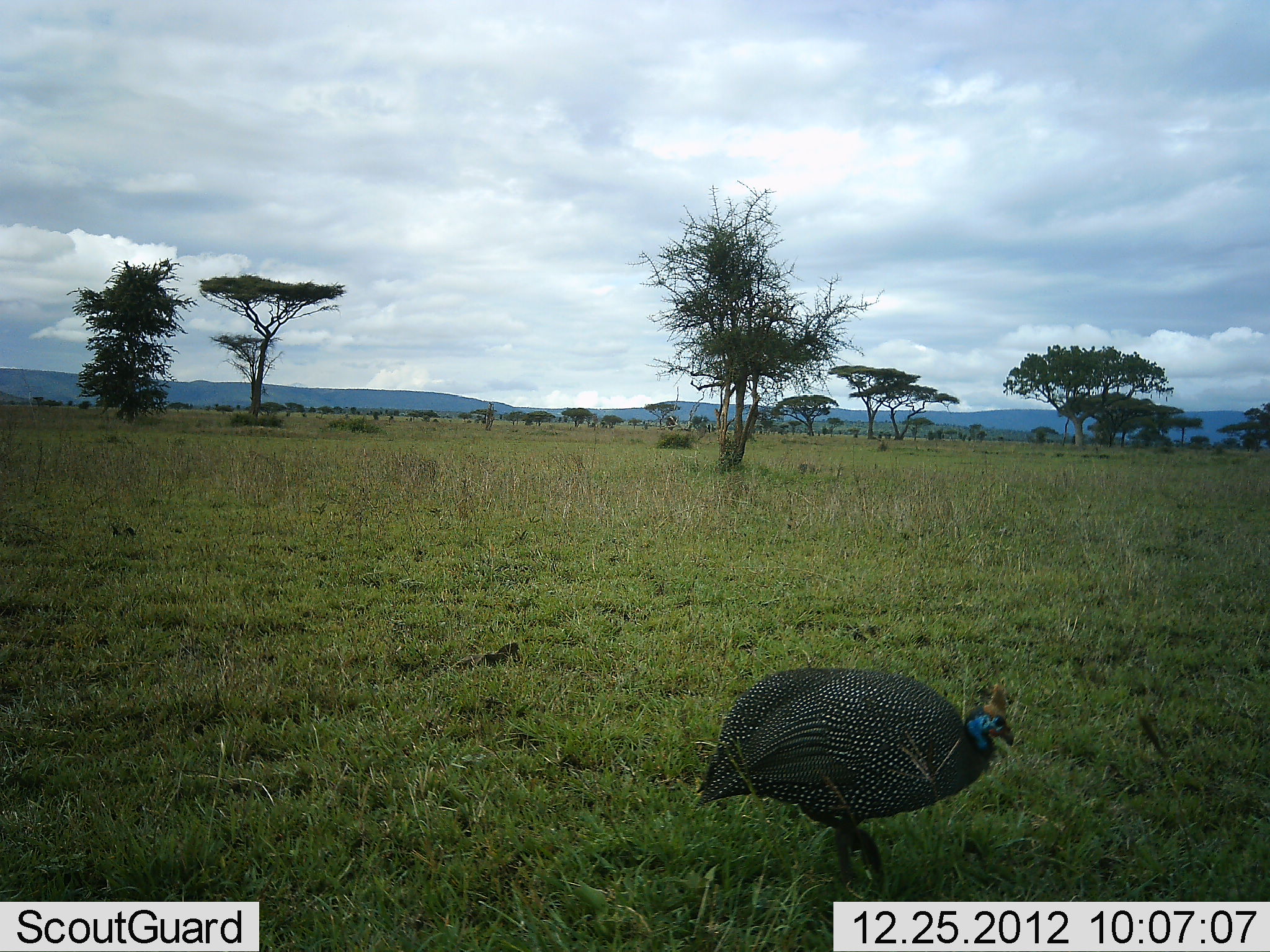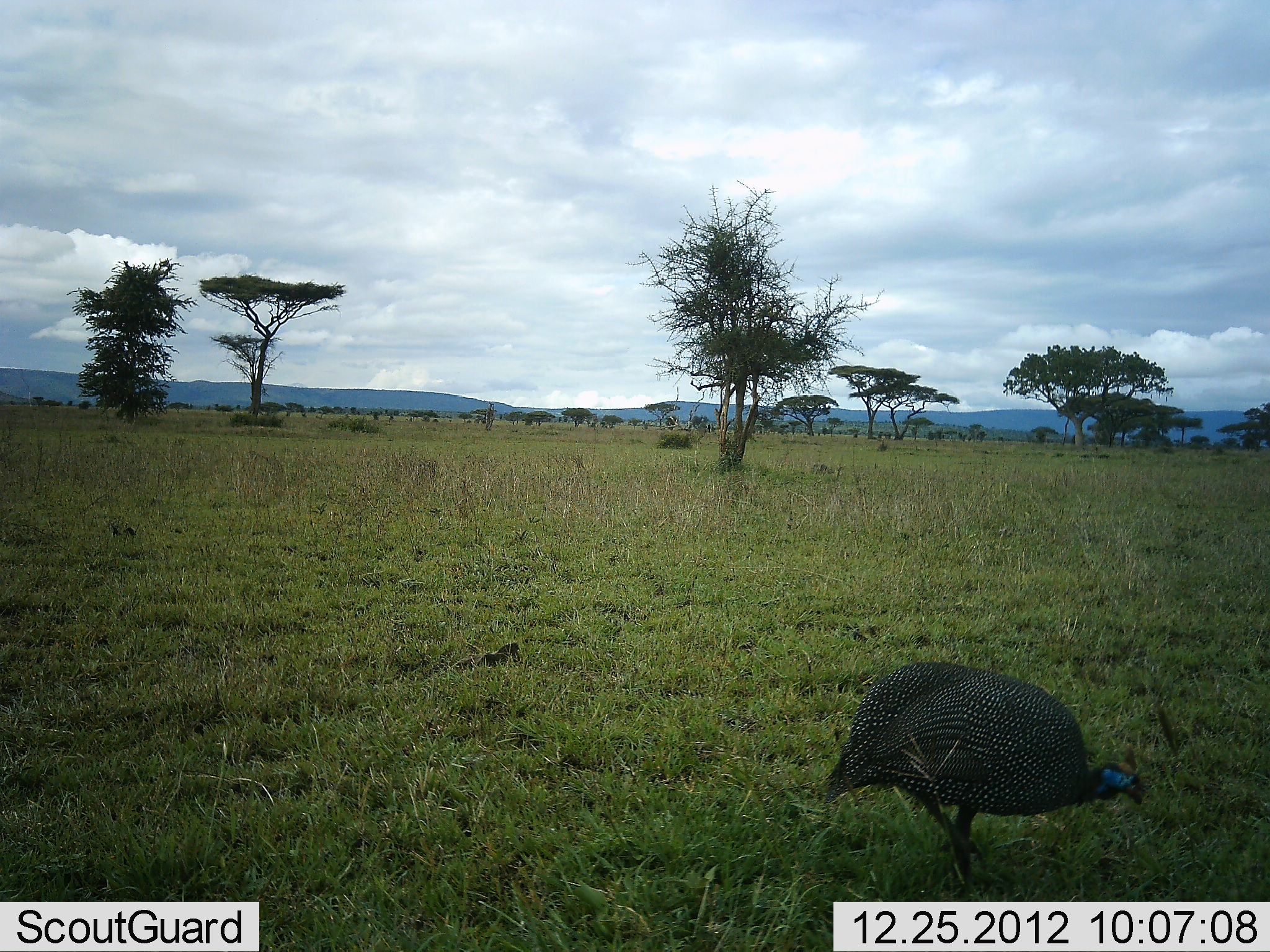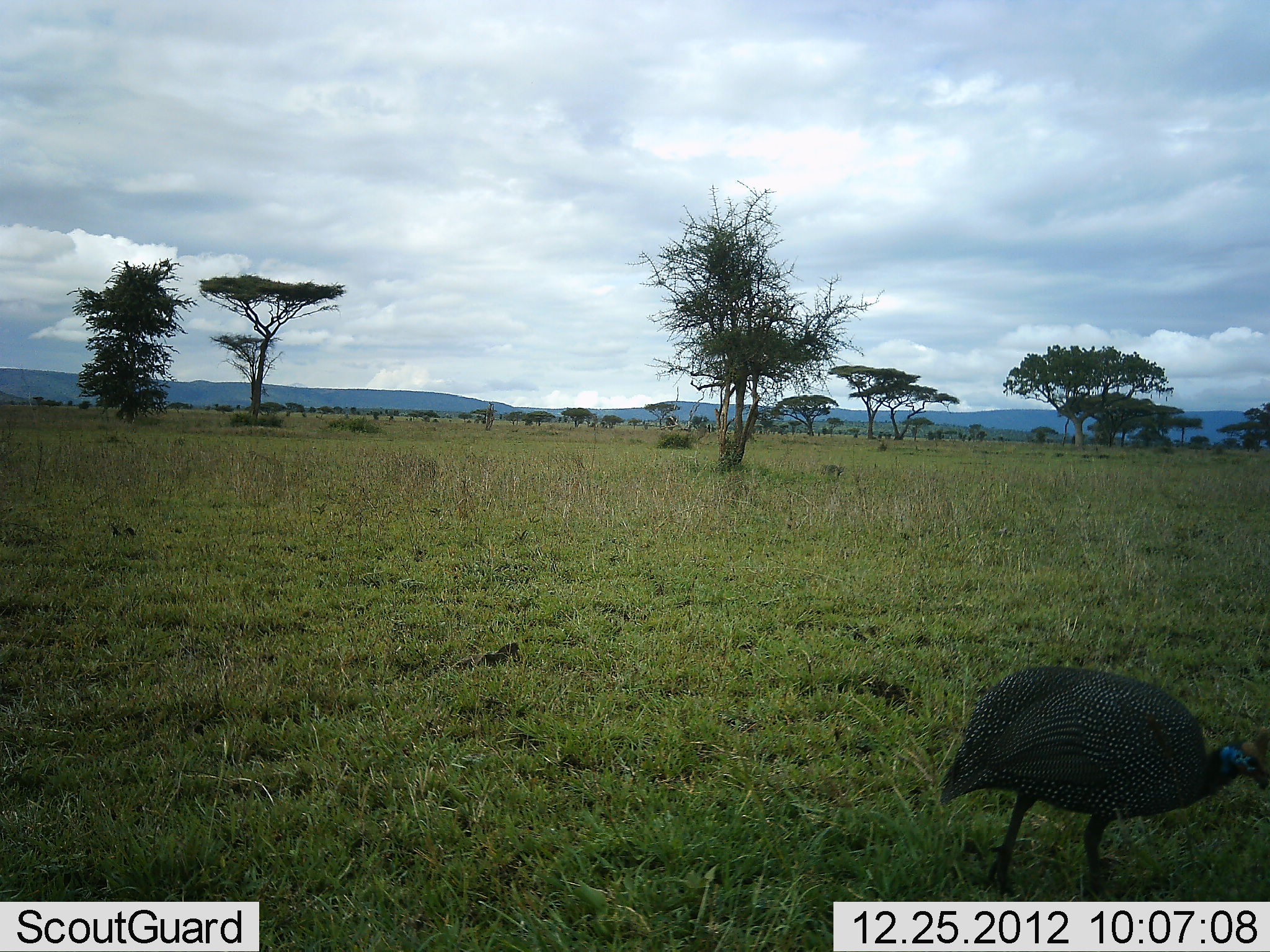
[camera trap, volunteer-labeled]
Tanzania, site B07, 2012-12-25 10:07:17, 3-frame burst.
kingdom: Animalia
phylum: Chordata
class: Aves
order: Galliformes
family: Numididae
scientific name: Numididae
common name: guinea fowl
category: guineafowl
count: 1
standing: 17%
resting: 0%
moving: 83%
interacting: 0%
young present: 0%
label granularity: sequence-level